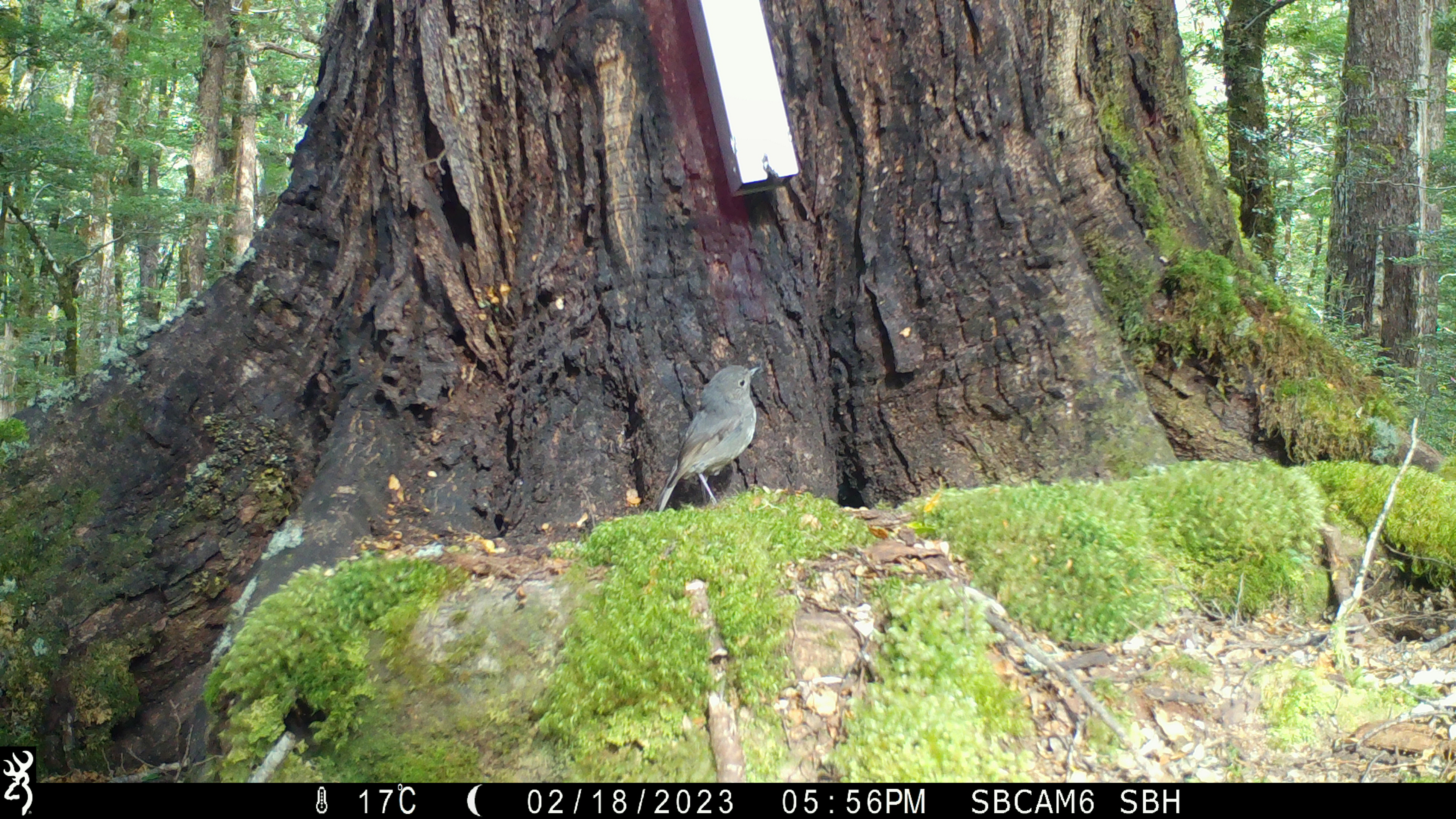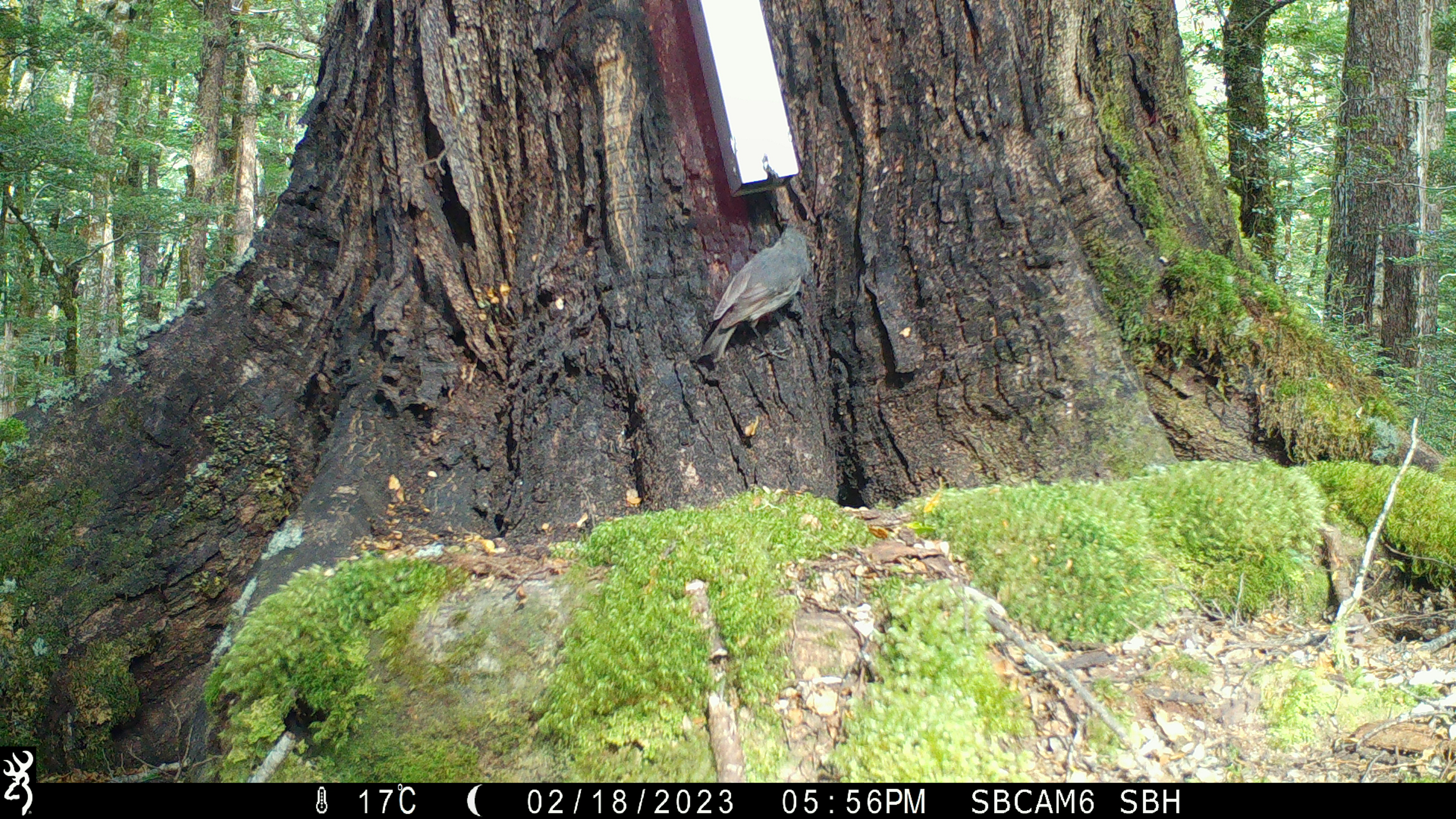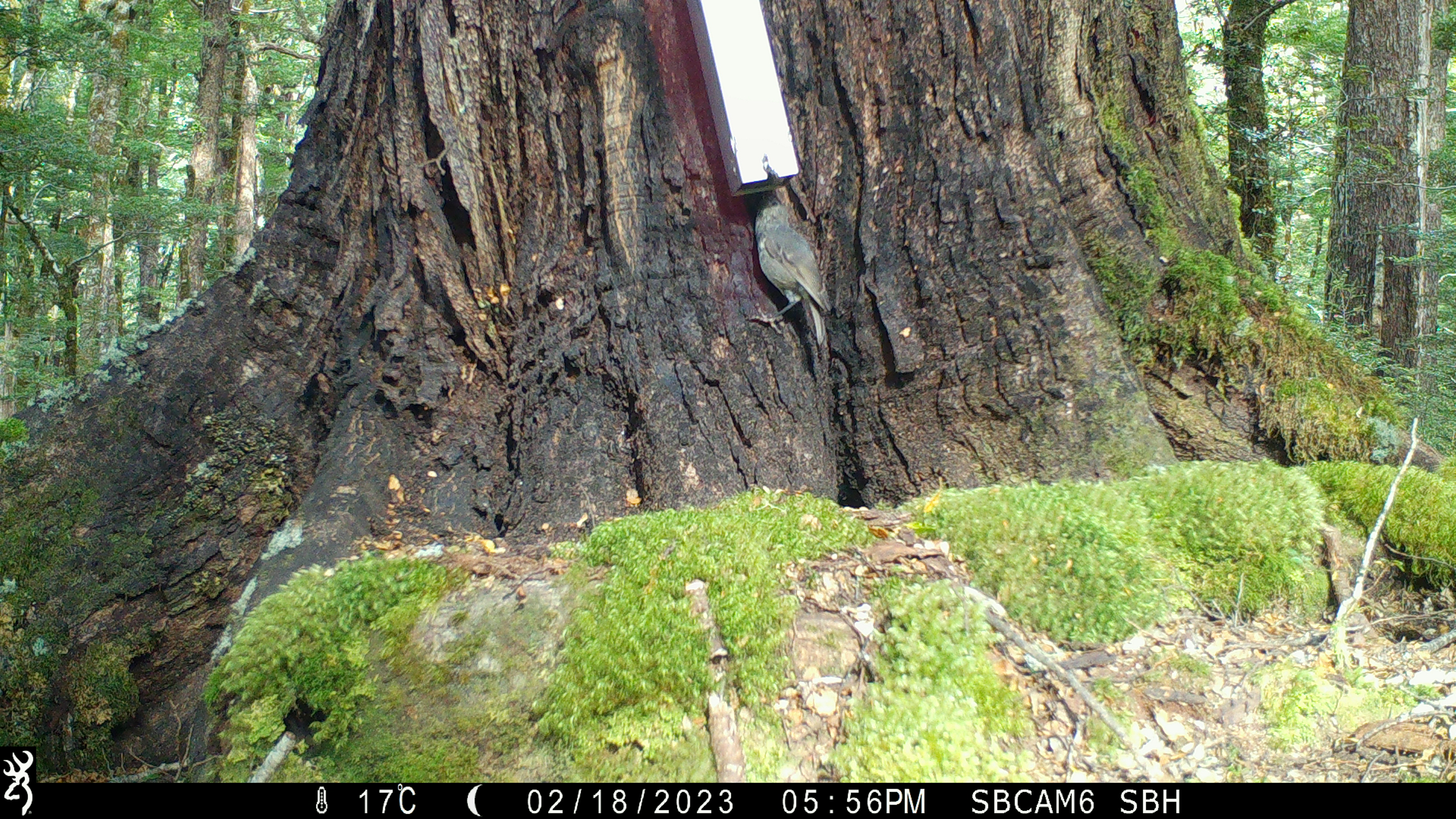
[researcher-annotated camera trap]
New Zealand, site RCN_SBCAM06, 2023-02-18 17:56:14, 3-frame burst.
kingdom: Animalia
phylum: Chordata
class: Aves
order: Passeriformes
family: Petroicidae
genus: Petroica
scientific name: Petroica australis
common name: new zealand robin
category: robin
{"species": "robin (new zealand robin) (Petroica australis)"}